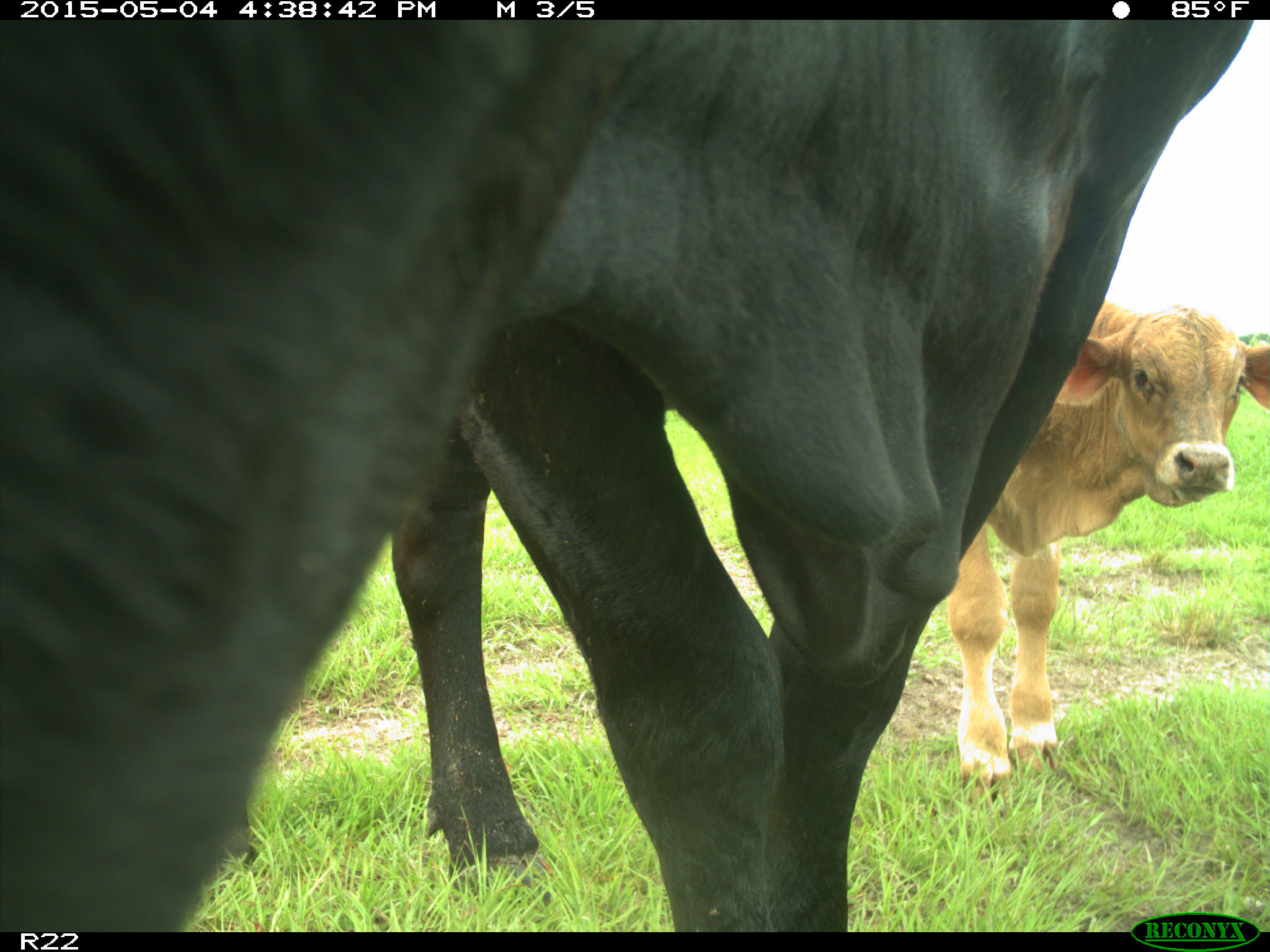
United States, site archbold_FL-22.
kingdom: Animalia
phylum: Chordata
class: Mammalia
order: Artiodactyla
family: Bovidae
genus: Bos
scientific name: Bos taurus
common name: domestic cow